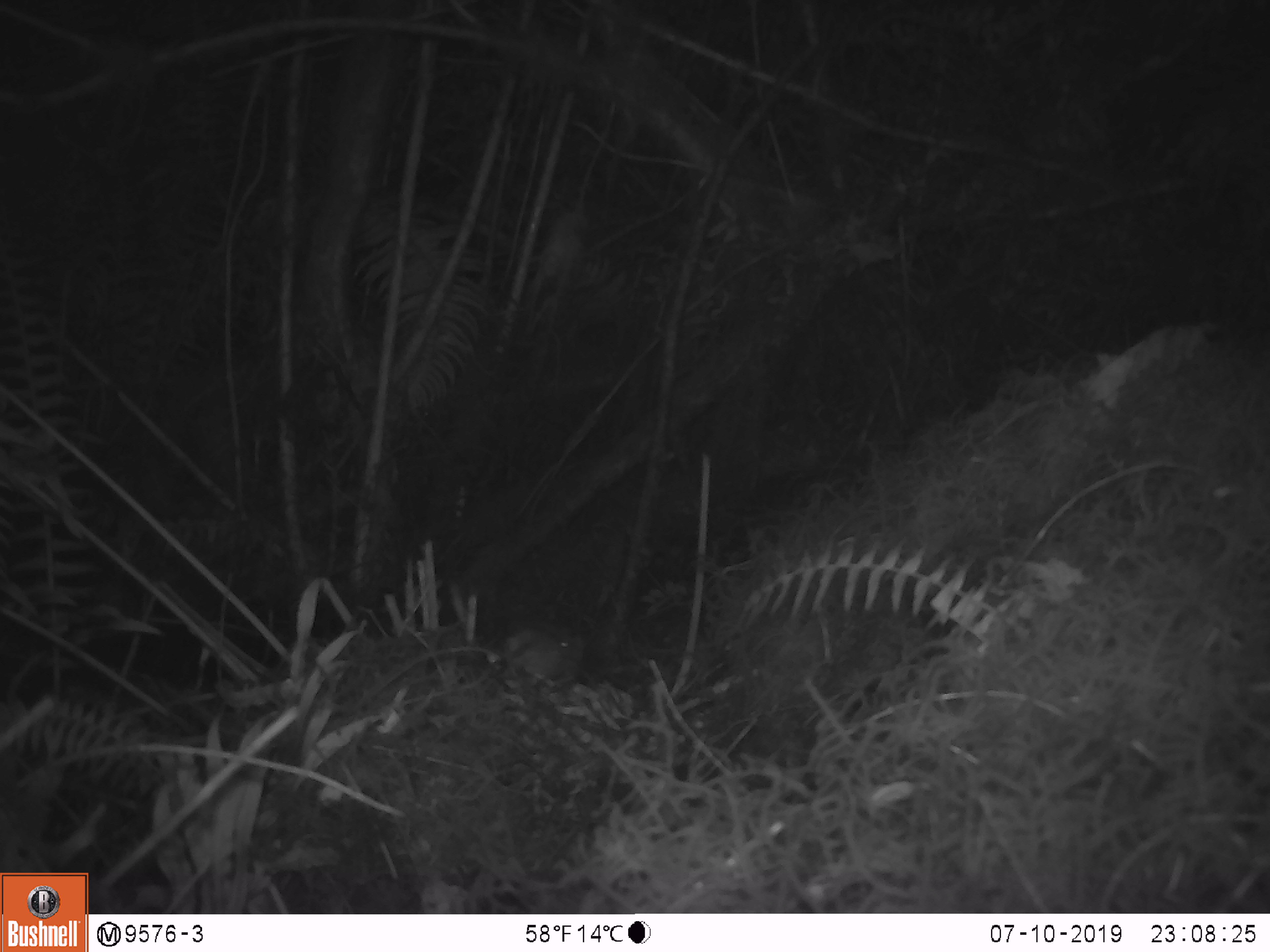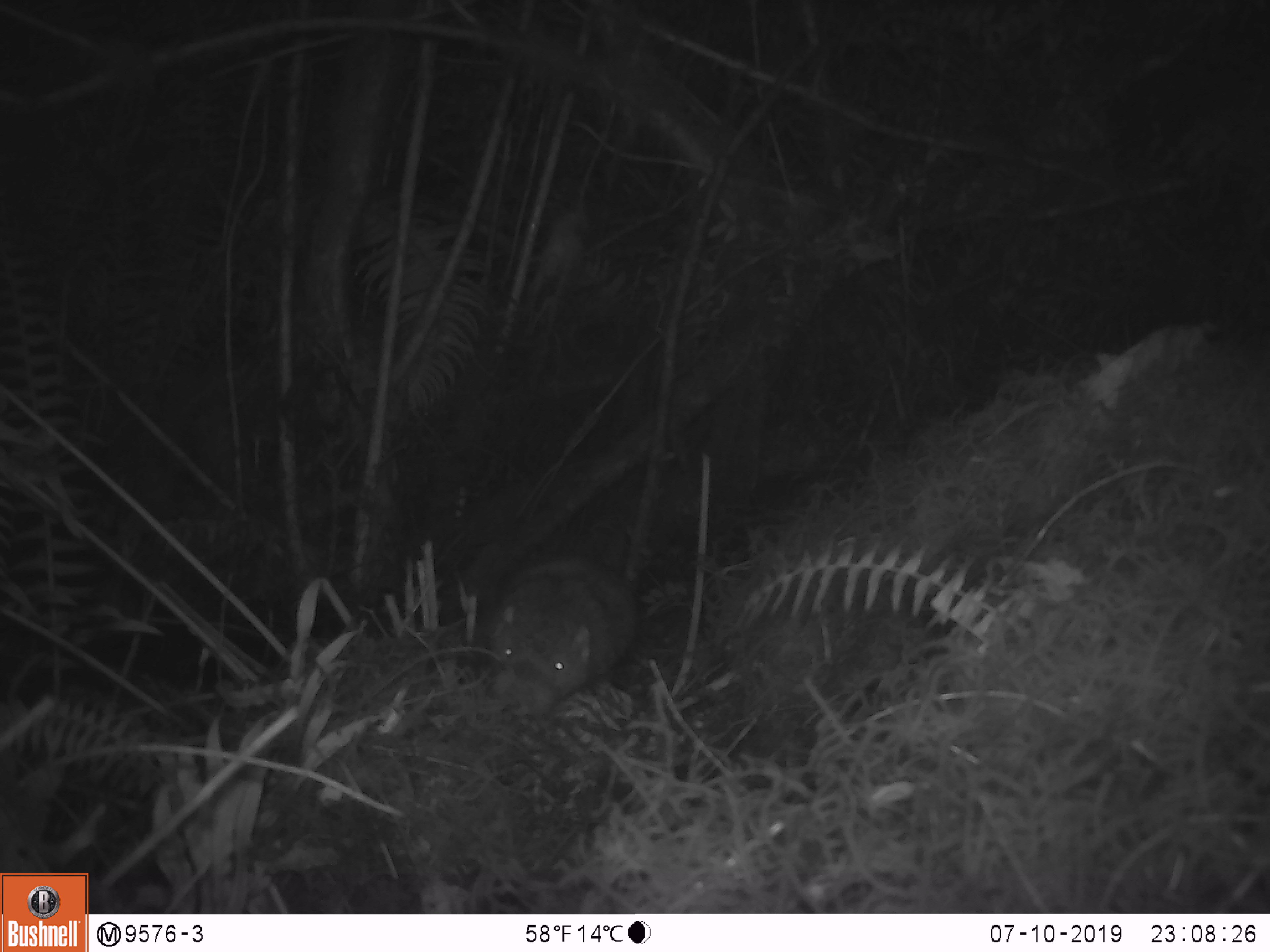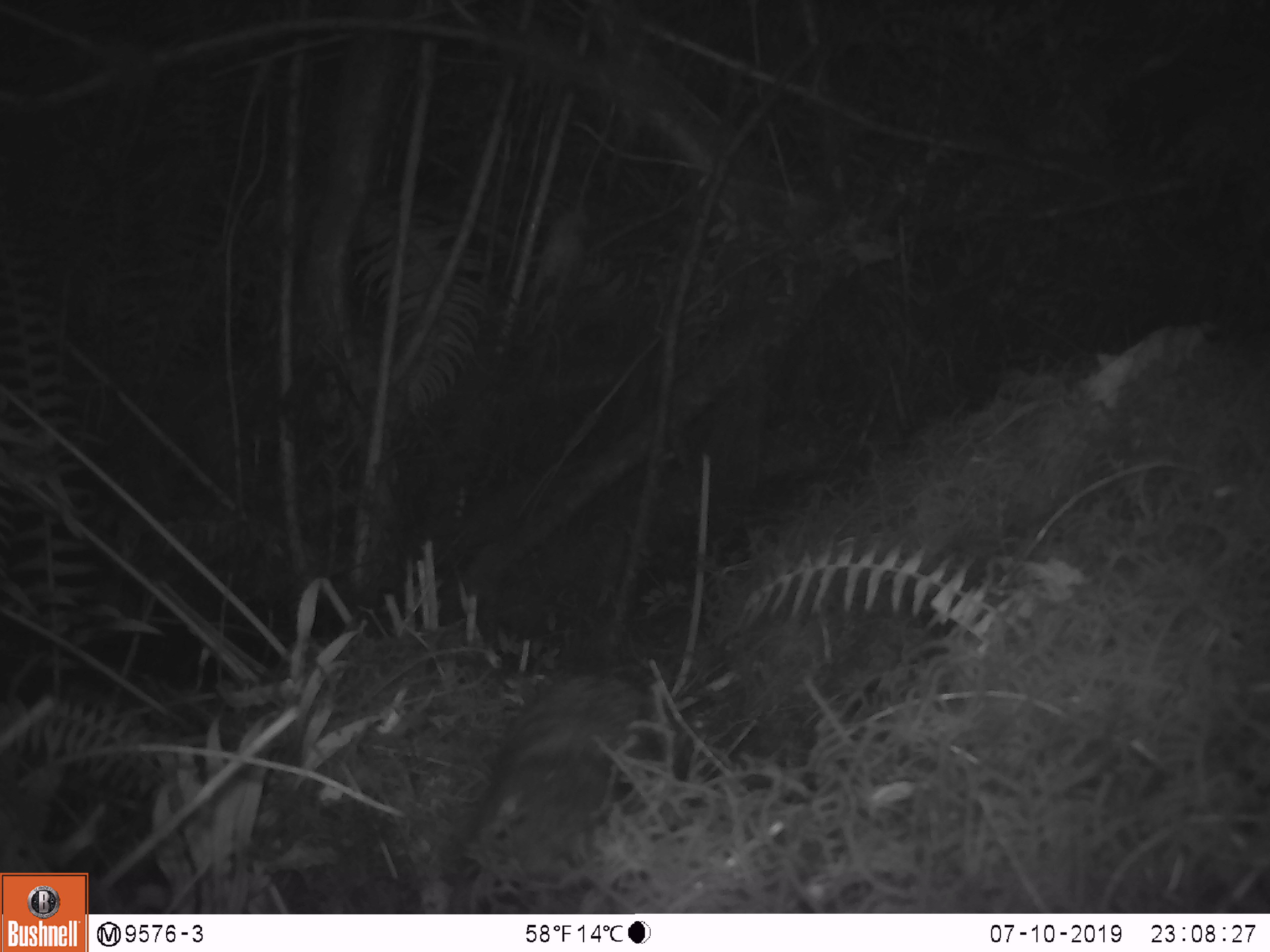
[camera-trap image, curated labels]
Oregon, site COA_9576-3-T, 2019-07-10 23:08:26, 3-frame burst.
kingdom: Animalia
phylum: Chordata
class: Mammalia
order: Rodentia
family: Aplodontiidae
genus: Aplodontia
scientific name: Aplodontia rufa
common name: mountain beaver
Mountain beaver (Aplodontia rufa).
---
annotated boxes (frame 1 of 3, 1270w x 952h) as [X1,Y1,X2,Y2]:
mountain beaver: [495,615,595,691]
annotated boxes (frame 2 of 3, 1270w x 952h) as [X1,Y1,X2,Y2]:
mountain beaver: [485,551,645,714]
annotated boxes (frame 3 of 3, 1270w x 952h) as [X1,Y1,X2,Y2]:
mountain beaver: [467,667,656,899]